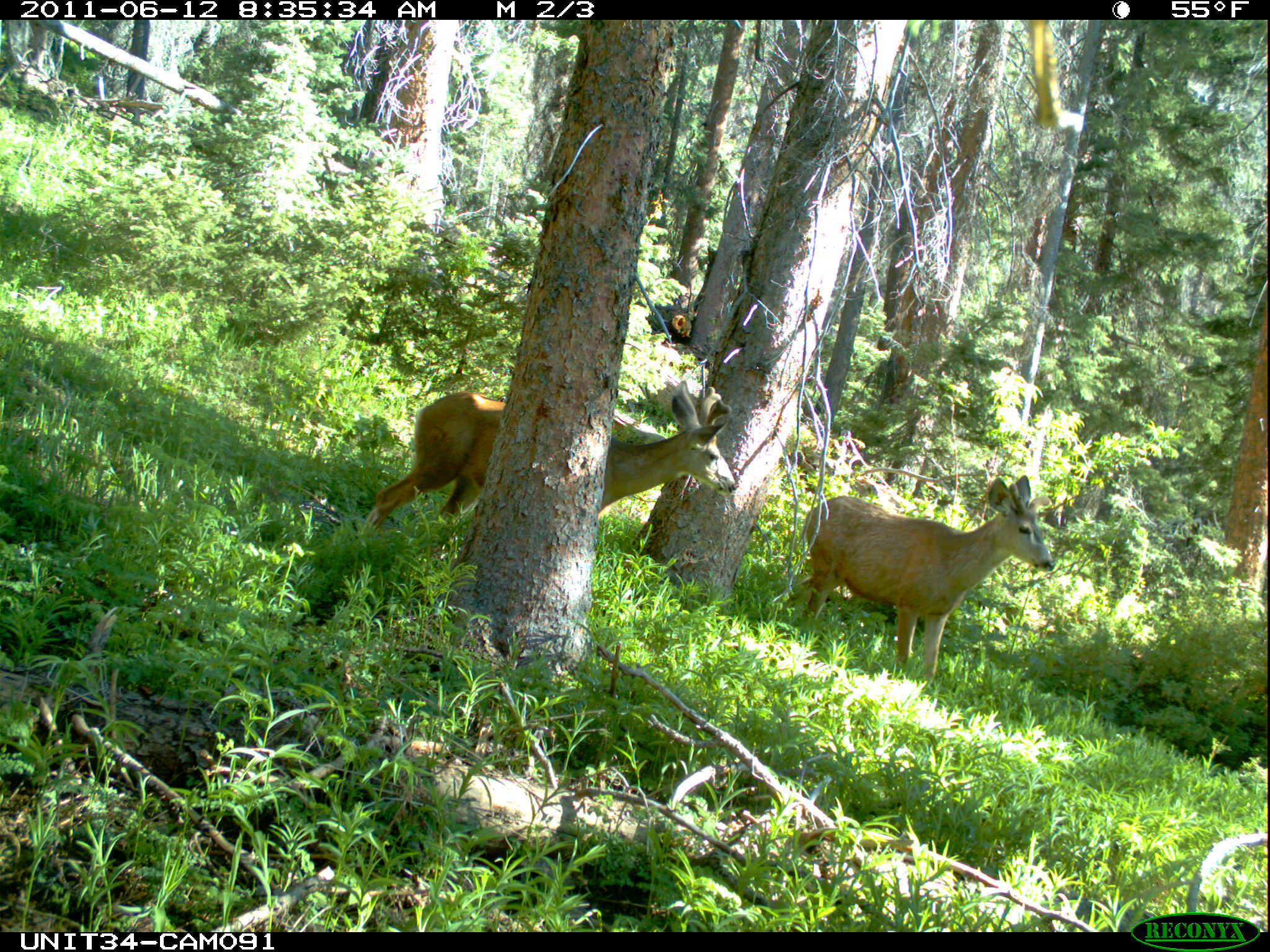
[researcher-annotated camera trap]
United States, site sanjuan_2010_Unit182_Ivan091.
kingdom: Animalia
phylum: Chordata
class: Mammalia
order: Artiodactyla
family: Cervidae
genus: Odocoileus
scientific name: Odocoileus hemionus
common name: mule deer